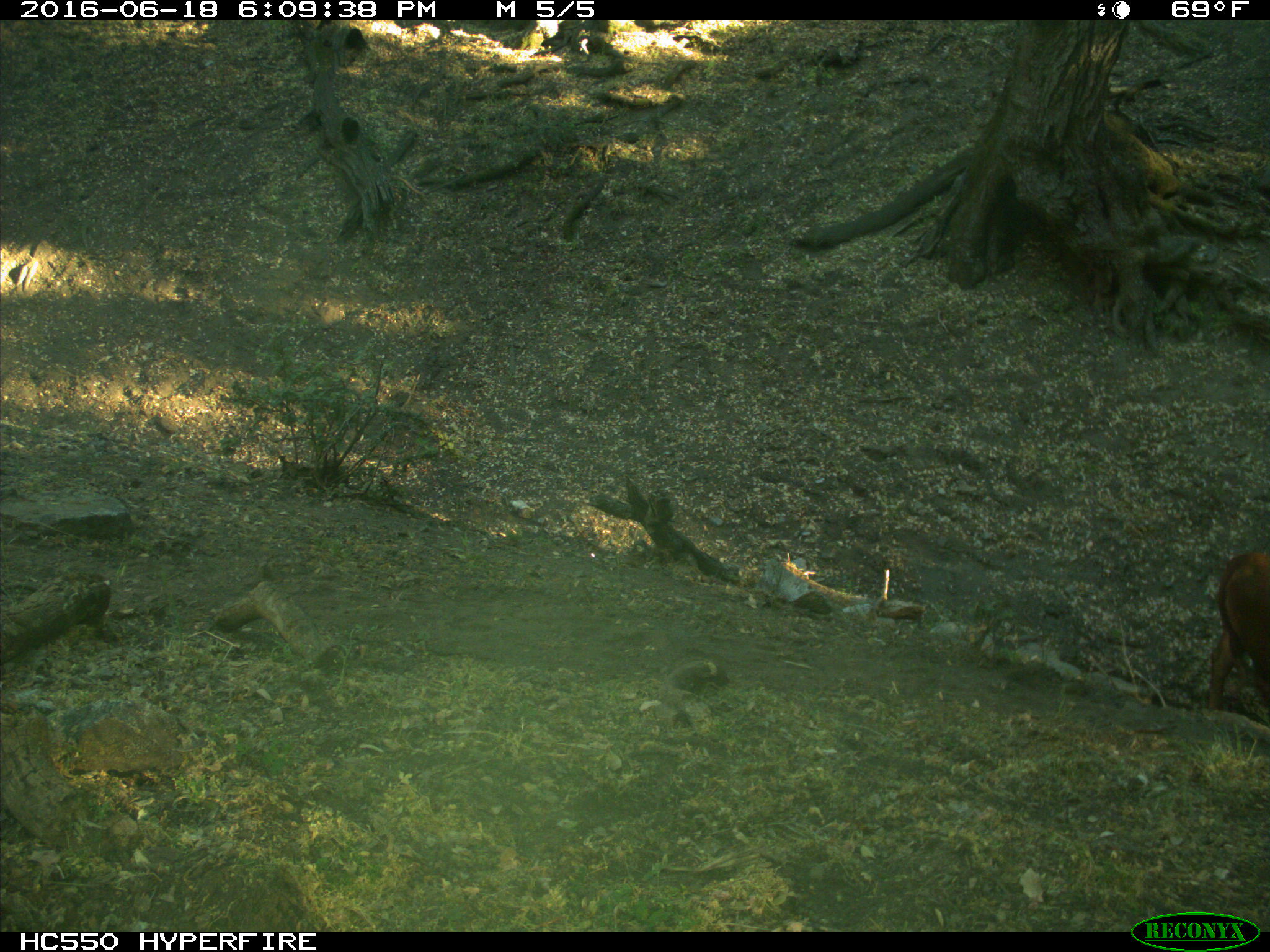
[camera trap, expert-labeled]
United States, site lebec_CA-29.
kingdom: Animalia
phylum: Chordata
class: Mammalia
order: Artiodactyla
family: Bovidae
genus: Bos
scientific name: Bos taurus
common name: domestic cow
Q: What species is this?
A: Bos taurus (domestic cow).